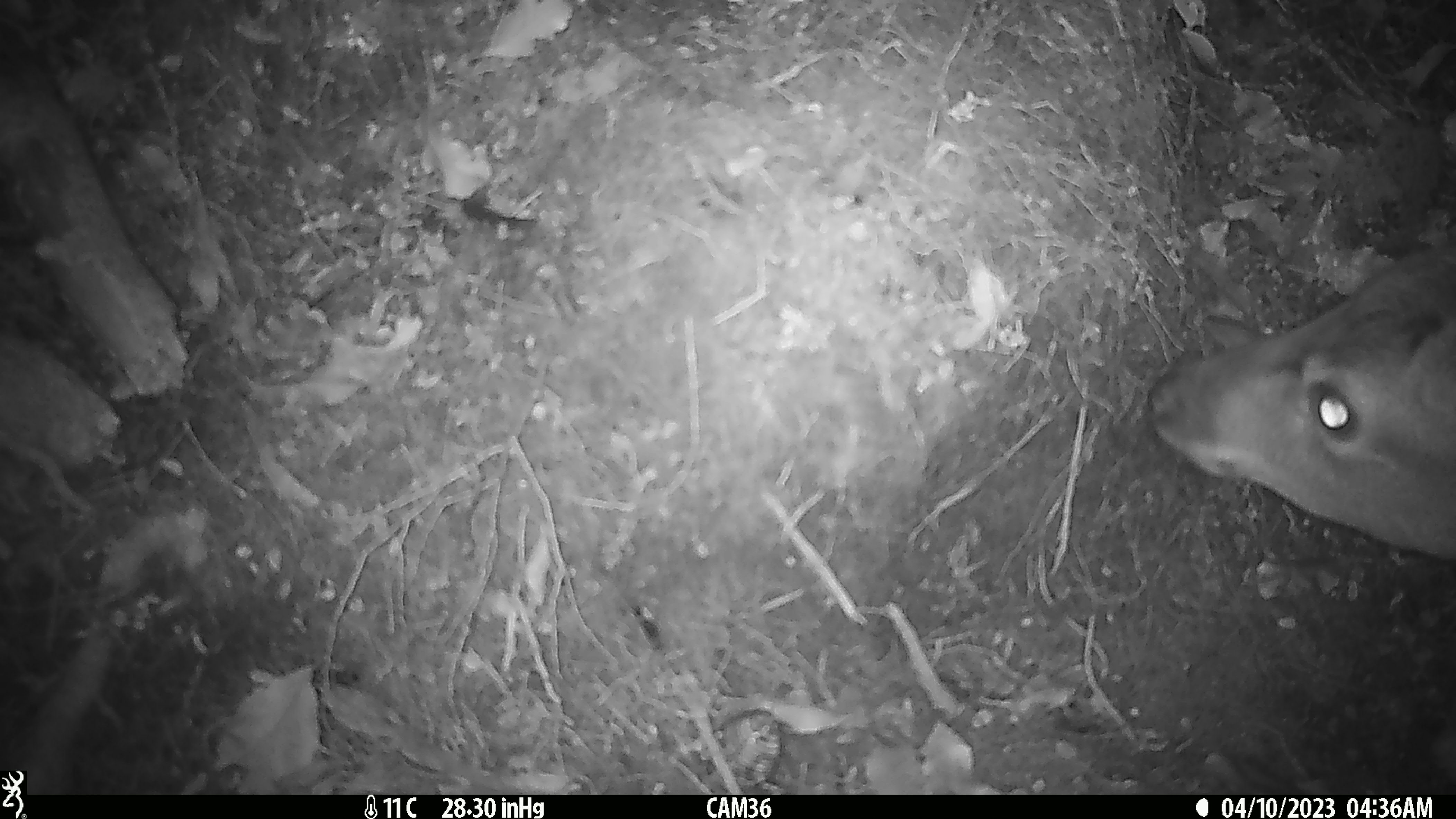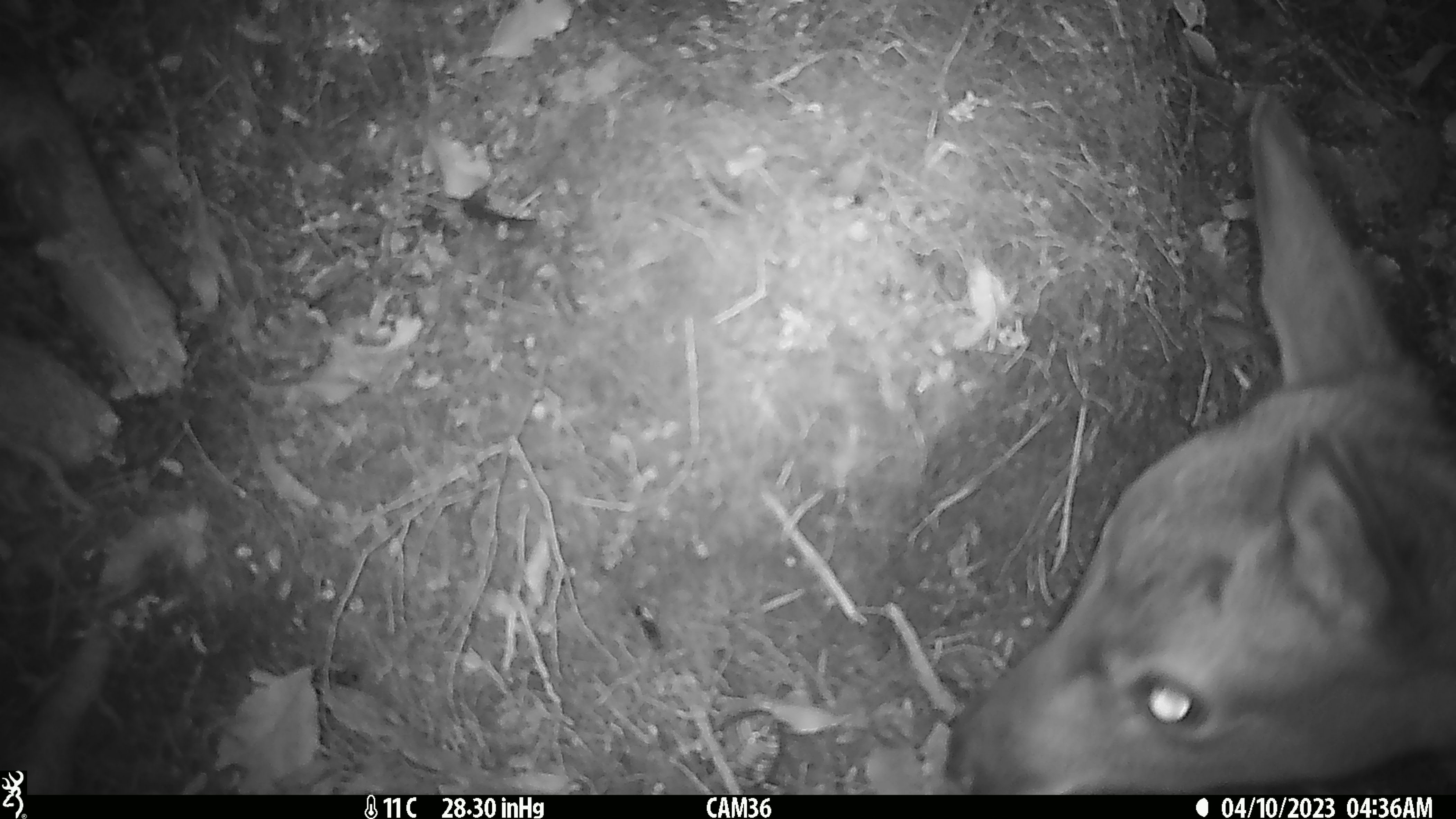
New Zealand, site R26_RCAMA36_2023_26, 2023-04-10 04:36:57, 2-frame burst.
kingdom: Animalia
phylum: Chordata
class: Mammalia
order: Artiodactyla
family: Cervidae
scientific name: Cervidae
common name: deer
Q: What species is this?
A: Deer (Cervidae).